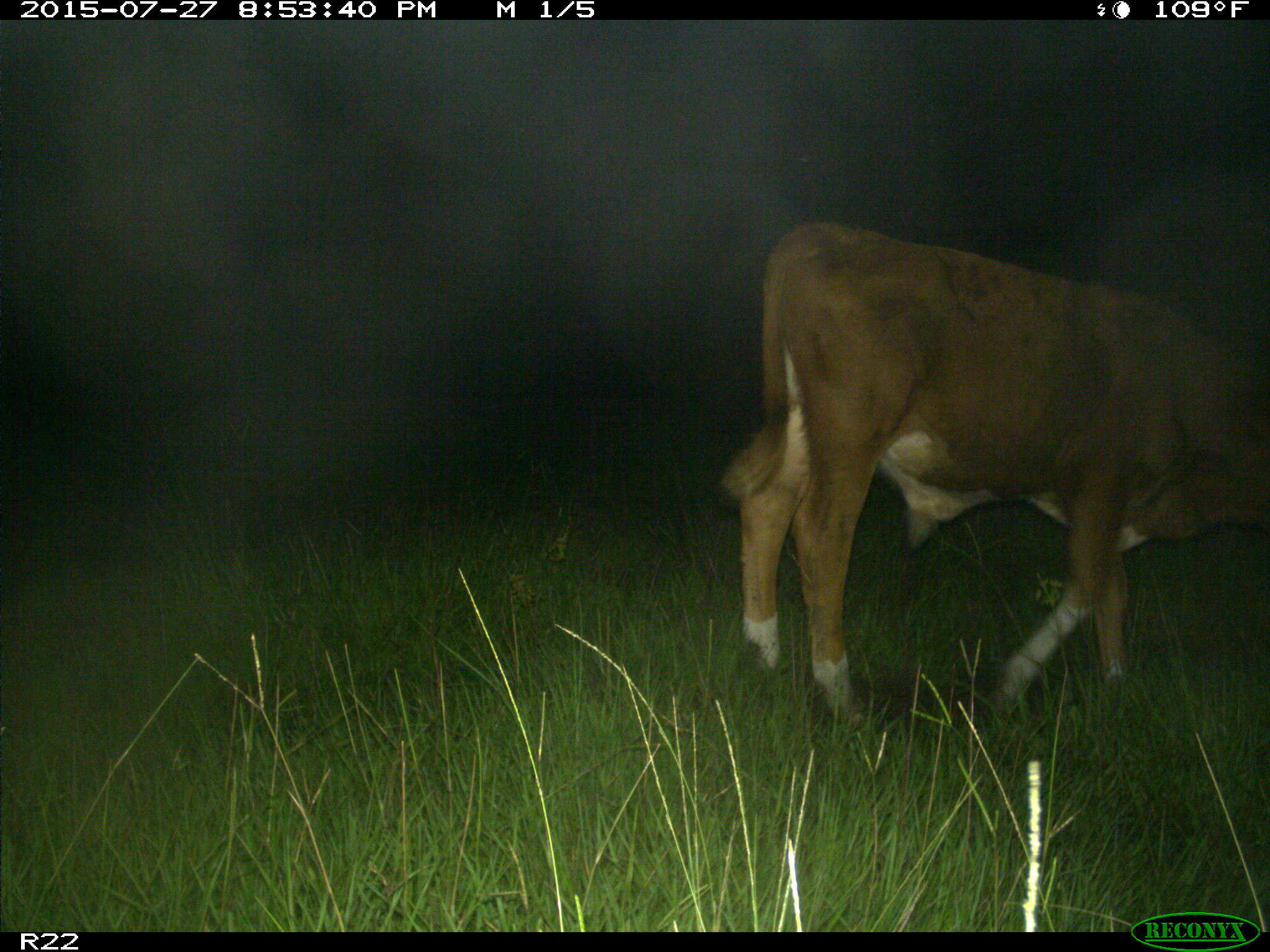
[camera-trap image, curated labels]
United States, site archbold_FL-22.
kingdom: Animalia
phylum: Chordata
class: Mammalia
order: Artiodactyla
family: Suidae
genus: Sus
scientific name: Sus scrofa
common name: wild boar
Sus scrofa (wild boar).